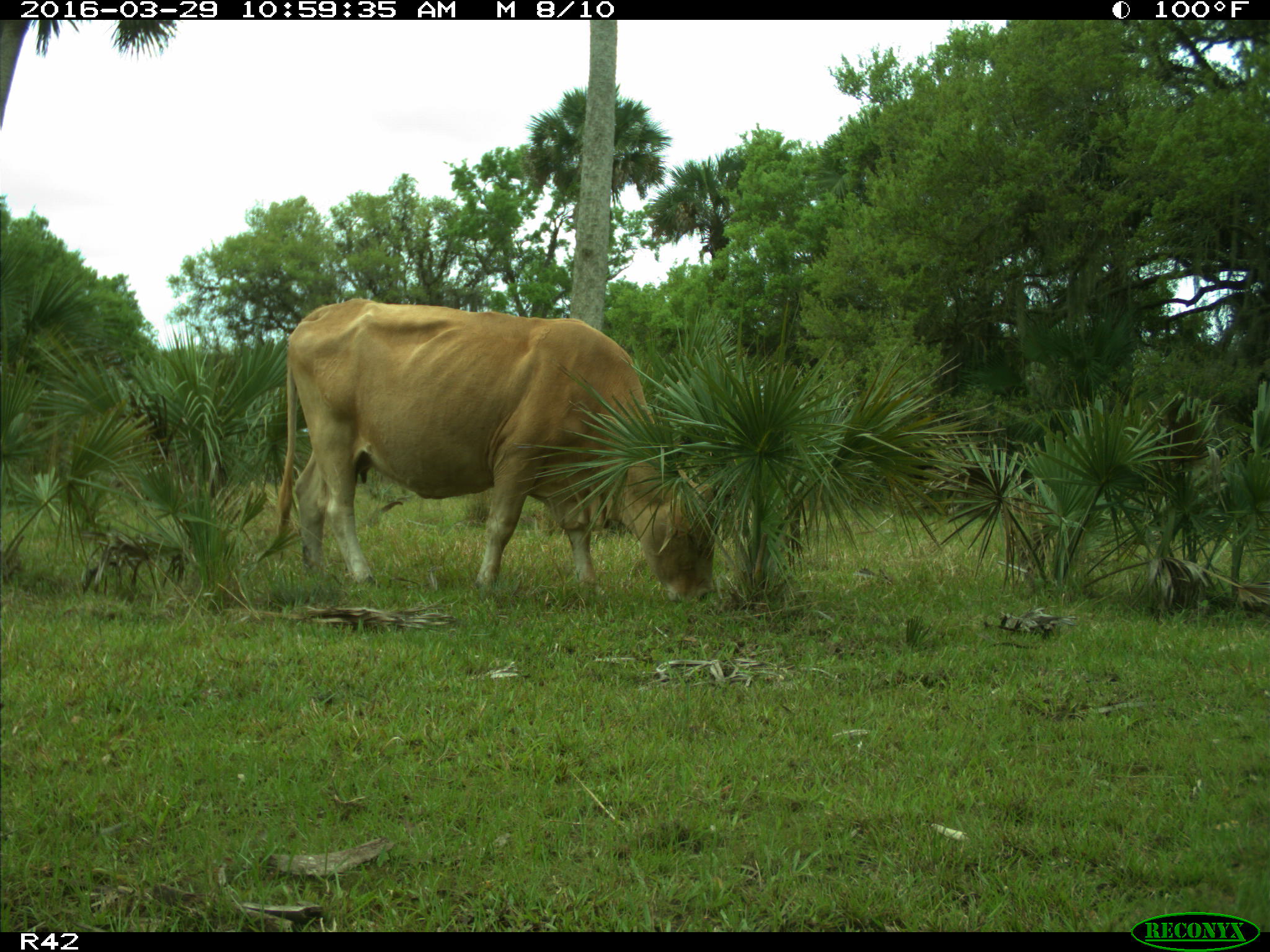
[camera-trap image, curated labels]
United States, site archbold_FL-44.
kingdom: Animalia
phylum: Chordata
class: Mammalia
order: Artiodactyla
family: Bovidae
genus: Bos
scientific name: Bos taurus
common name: domestic cow